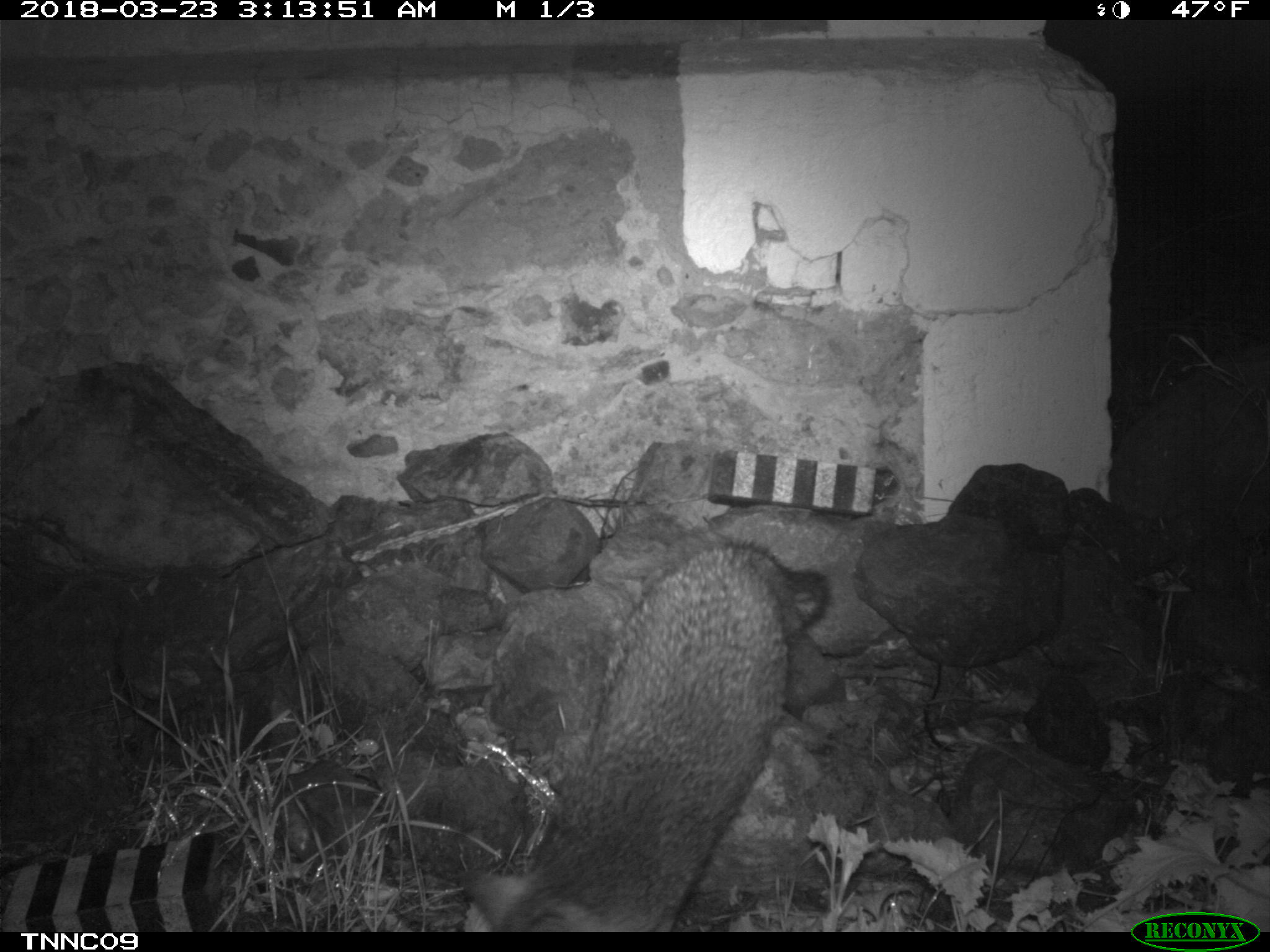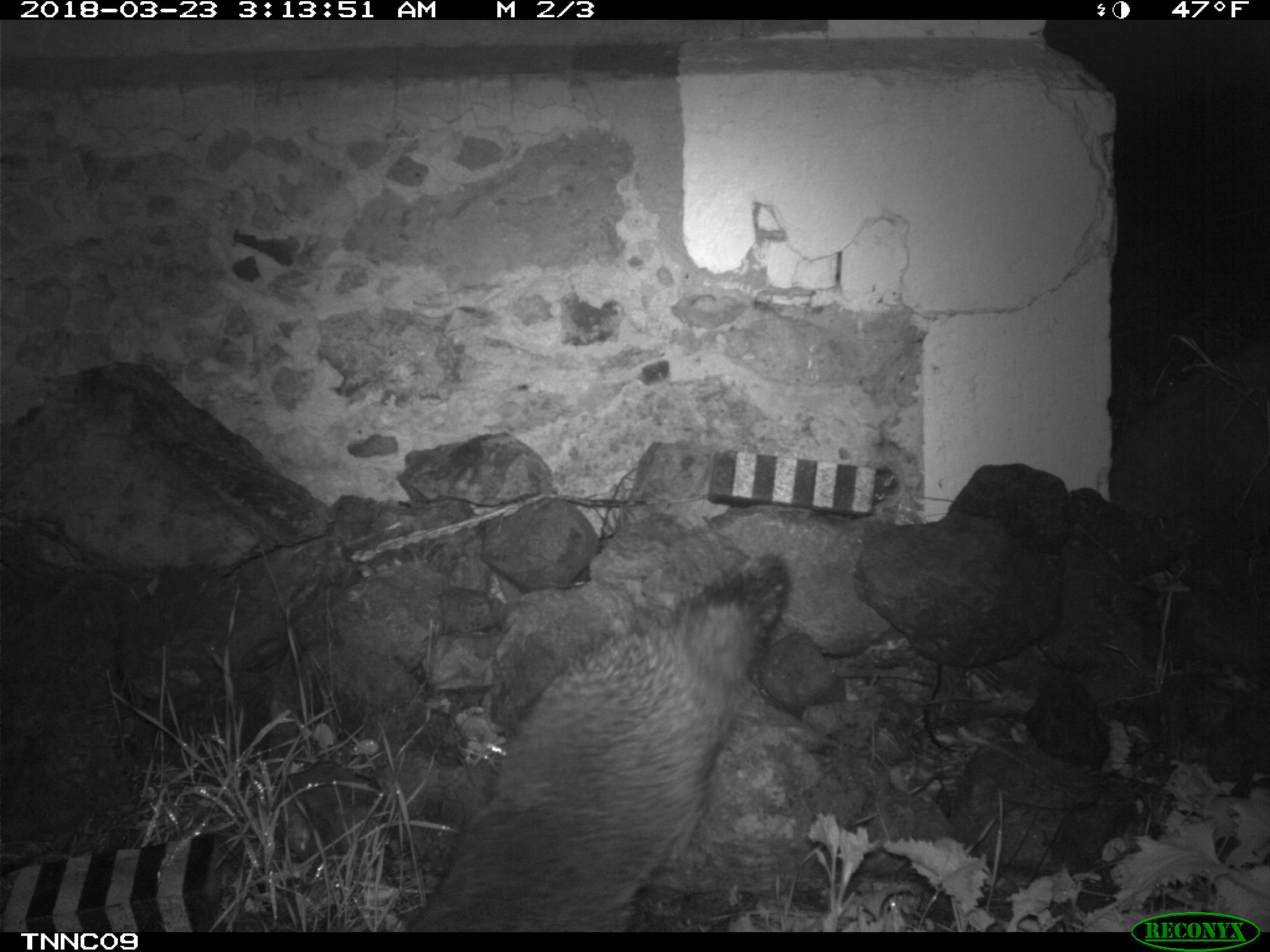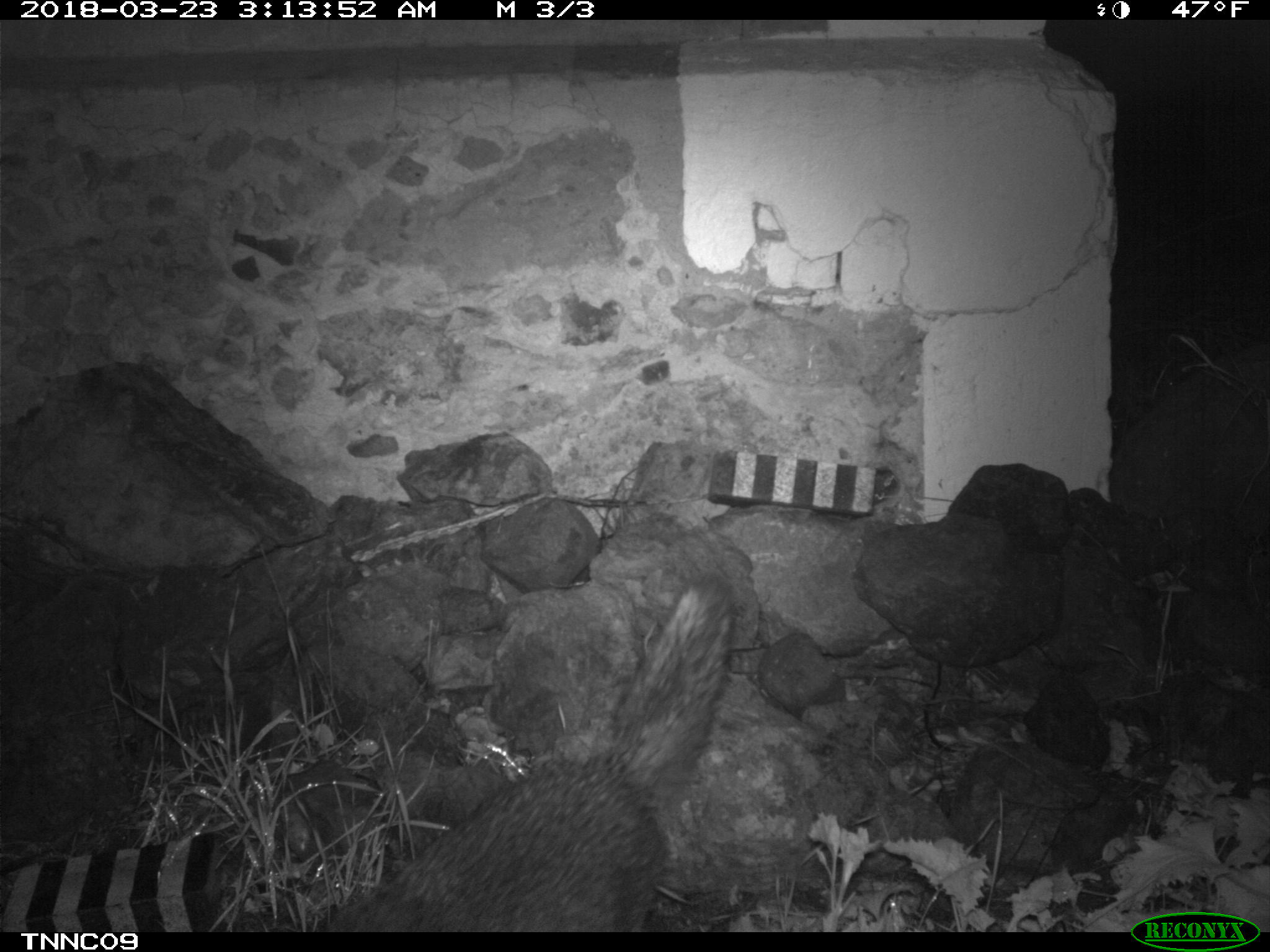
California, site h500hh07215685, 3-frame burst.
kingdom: Animalia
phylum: Chordata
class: Mammalia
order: Carnivora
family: Canidae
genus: Urocyon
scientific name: Urocyon littoralis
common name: island fox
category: fox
Fox (island fox) (Urocyon littoralis).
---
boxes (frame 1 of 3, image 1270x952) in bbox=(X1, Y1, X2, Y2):
fox: bbox=(459, 539, 828, 933)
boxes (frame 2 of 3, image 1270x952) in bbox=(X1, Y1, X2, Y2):
fox: bbox=(409, 553, 789, 933)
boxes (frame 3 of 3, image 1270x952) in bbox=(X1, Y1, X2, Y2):
fox: bbox=(312, 574, 735, 932)